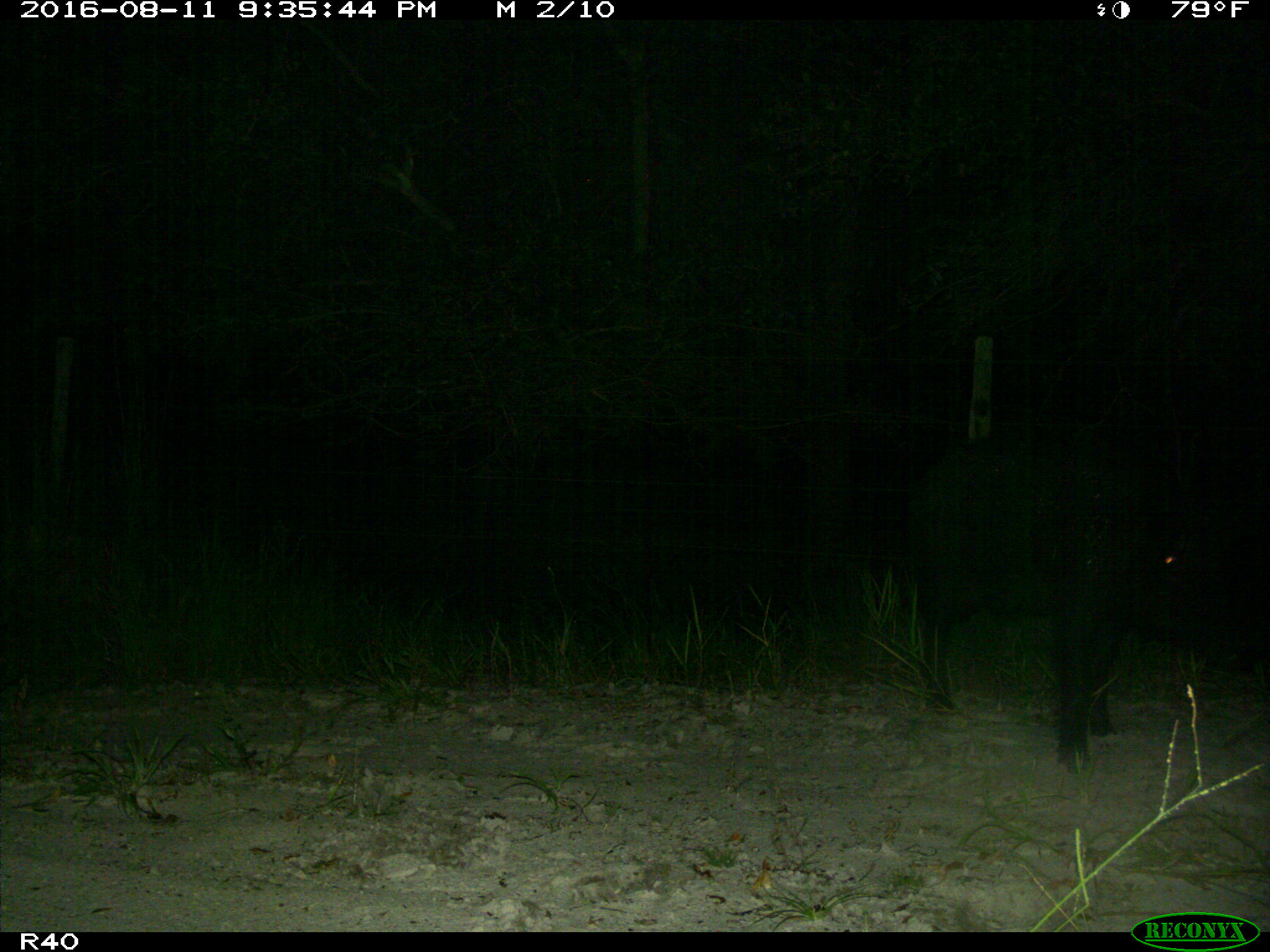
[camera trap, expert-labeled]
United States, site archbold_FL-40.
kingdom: Animalia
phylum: Chordata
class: Mammalia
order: Artiodactyla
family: Suidae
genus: Sus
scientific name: Sus scrofa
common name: wild boar